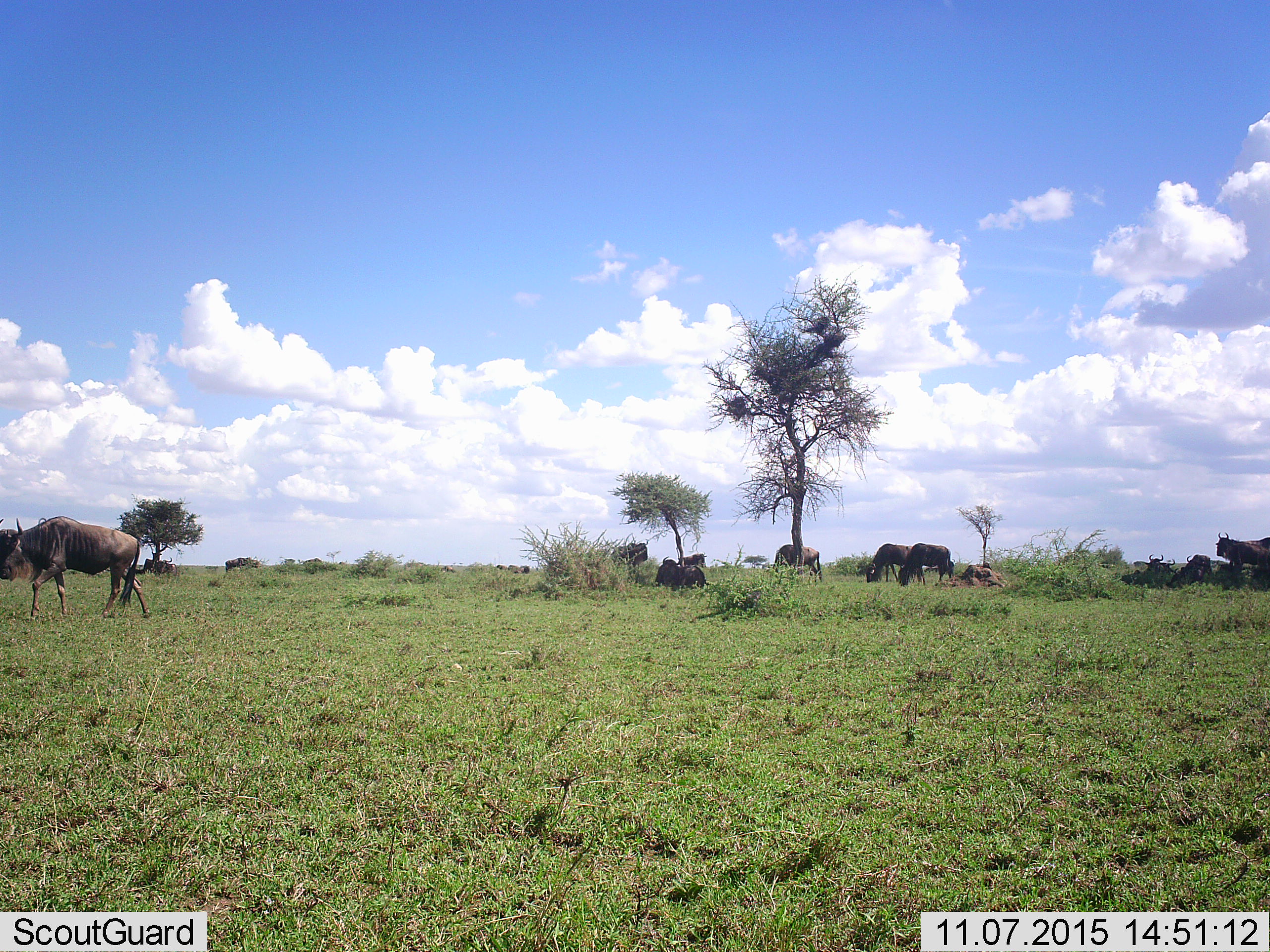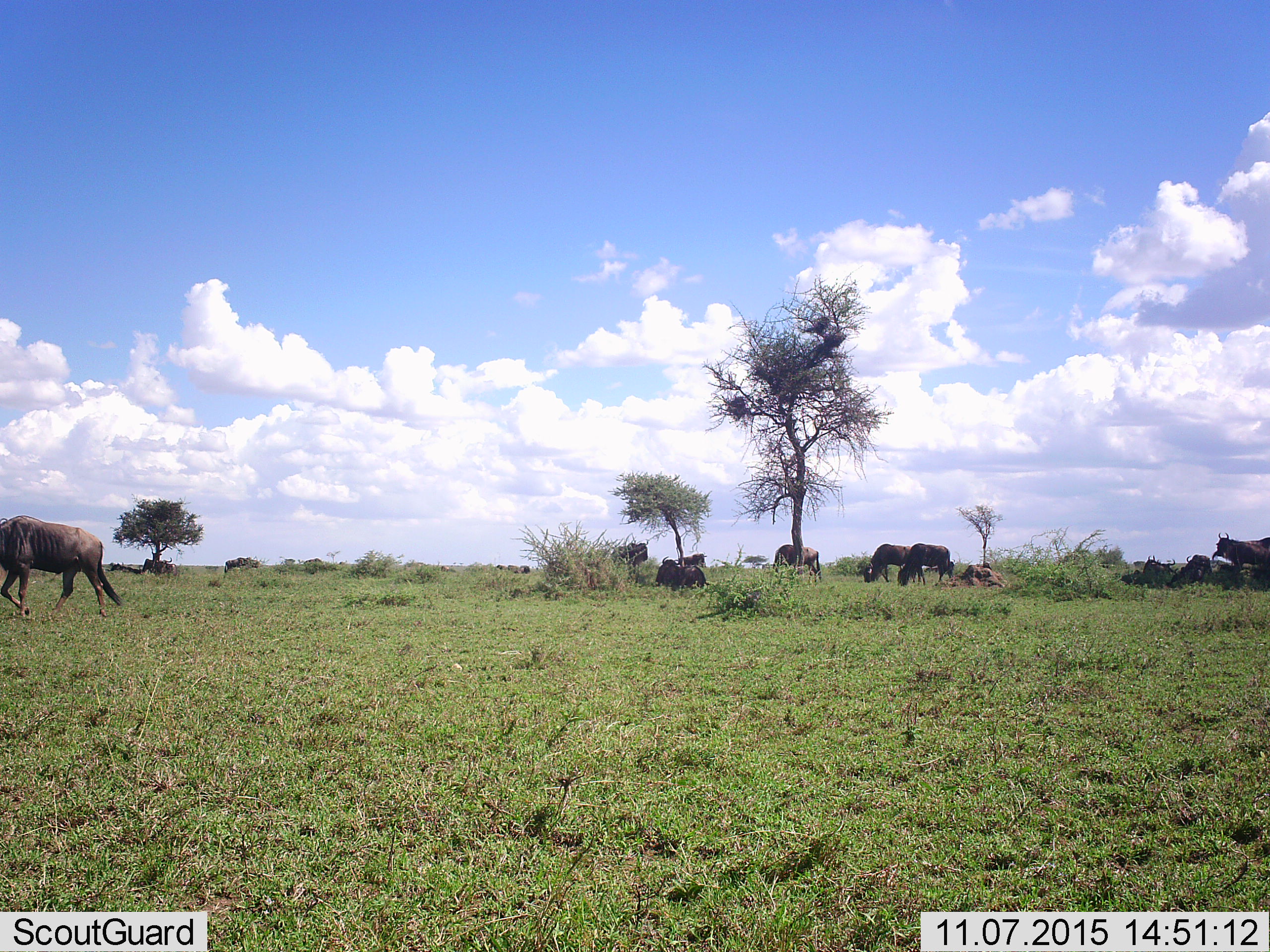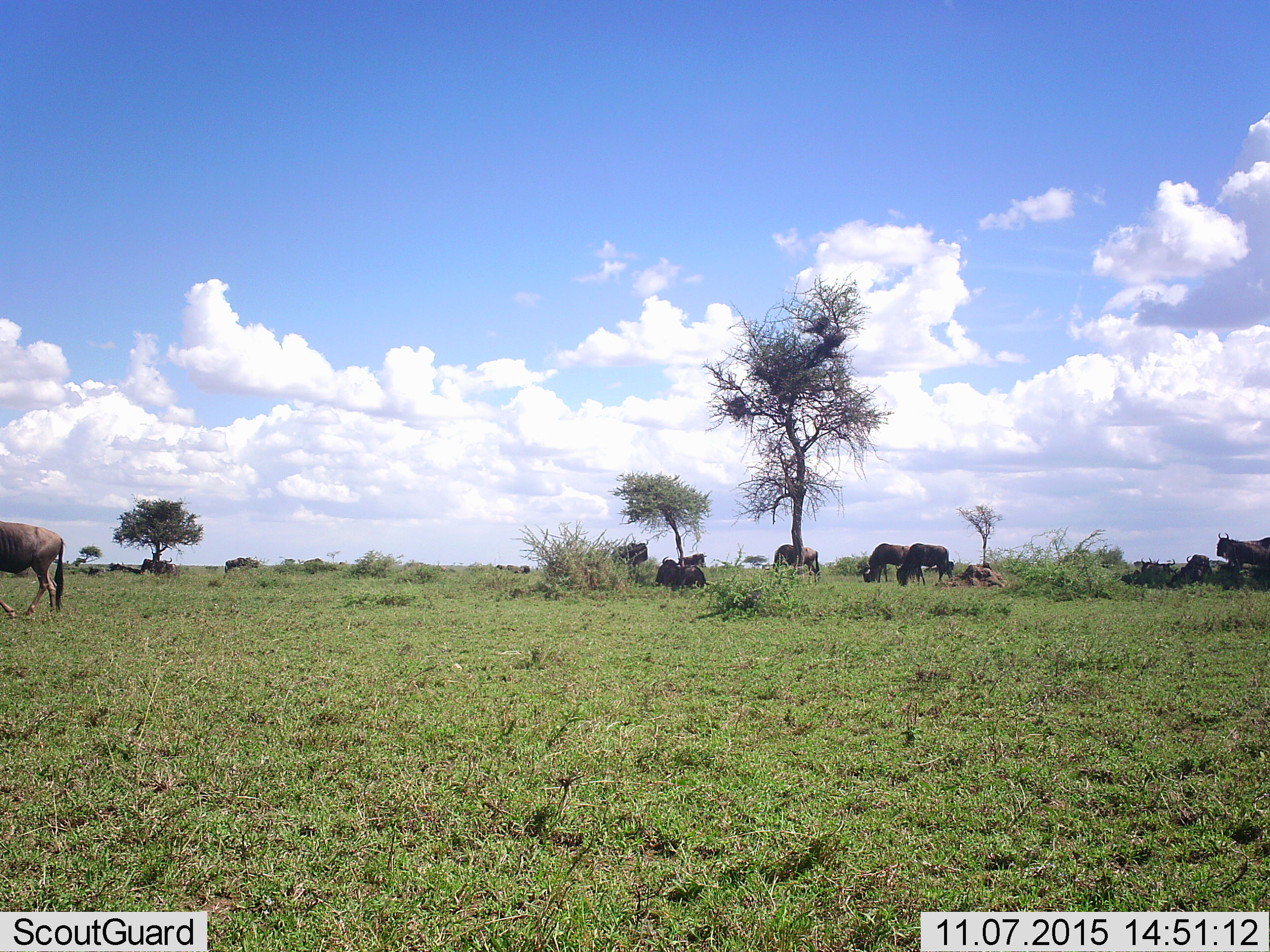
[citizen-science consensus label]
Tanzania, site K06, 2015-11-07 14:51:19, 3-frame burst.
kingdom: Animalia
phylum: Chordata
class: Mammalia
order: Artiodactyla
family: Bovidae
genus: Connochaetes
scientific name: Connochaetes taurinus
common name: blue wildebeest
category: wildebeest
Wildebeest (blue wildebeest) (Connochaetes taurinus), count 11-50. Behavior (volunteer vote fractions): standing 75%, resting 62%, moving 88%, interacting 0%. Young present (vote fraction): 0%. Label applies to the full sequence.